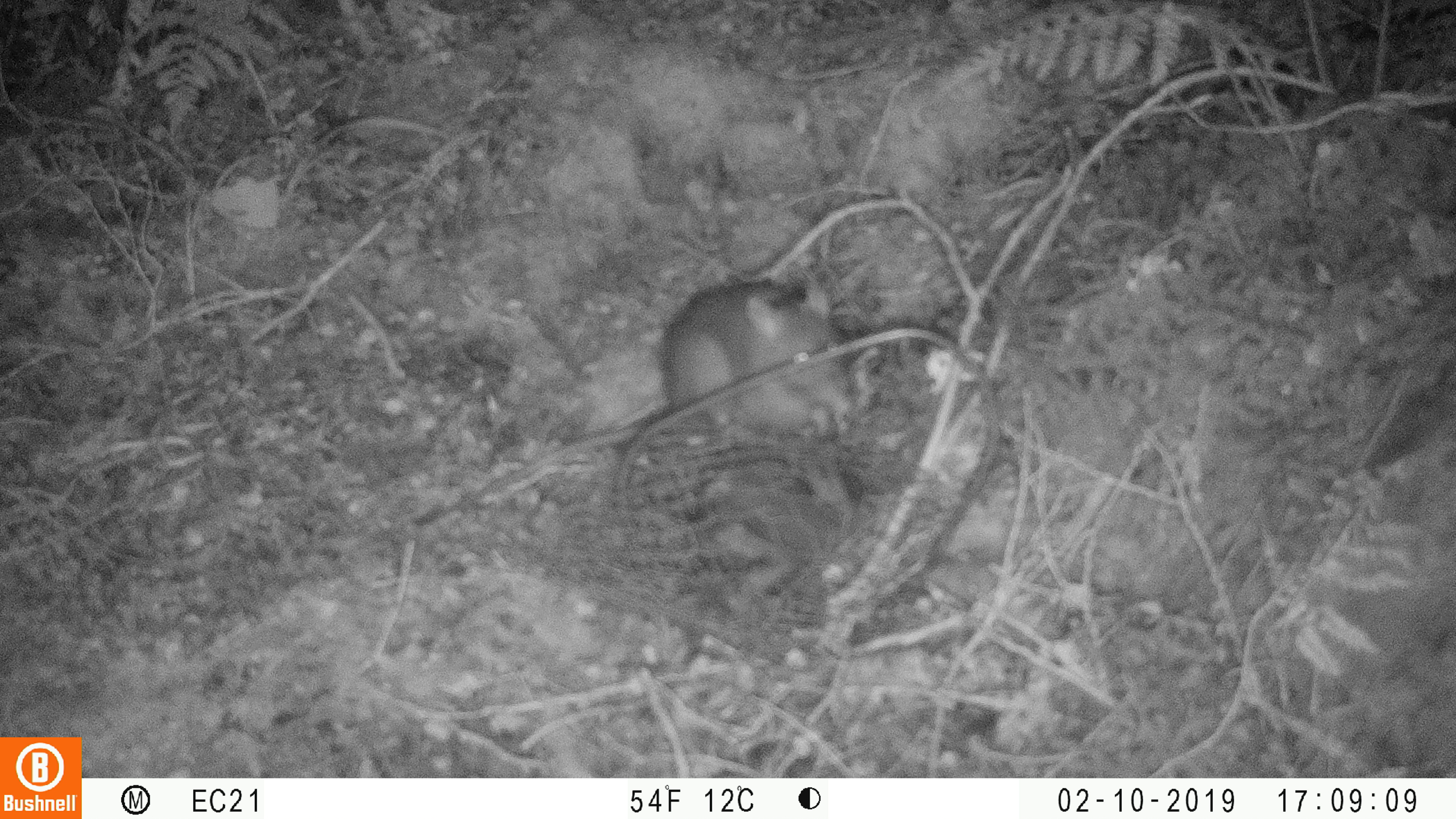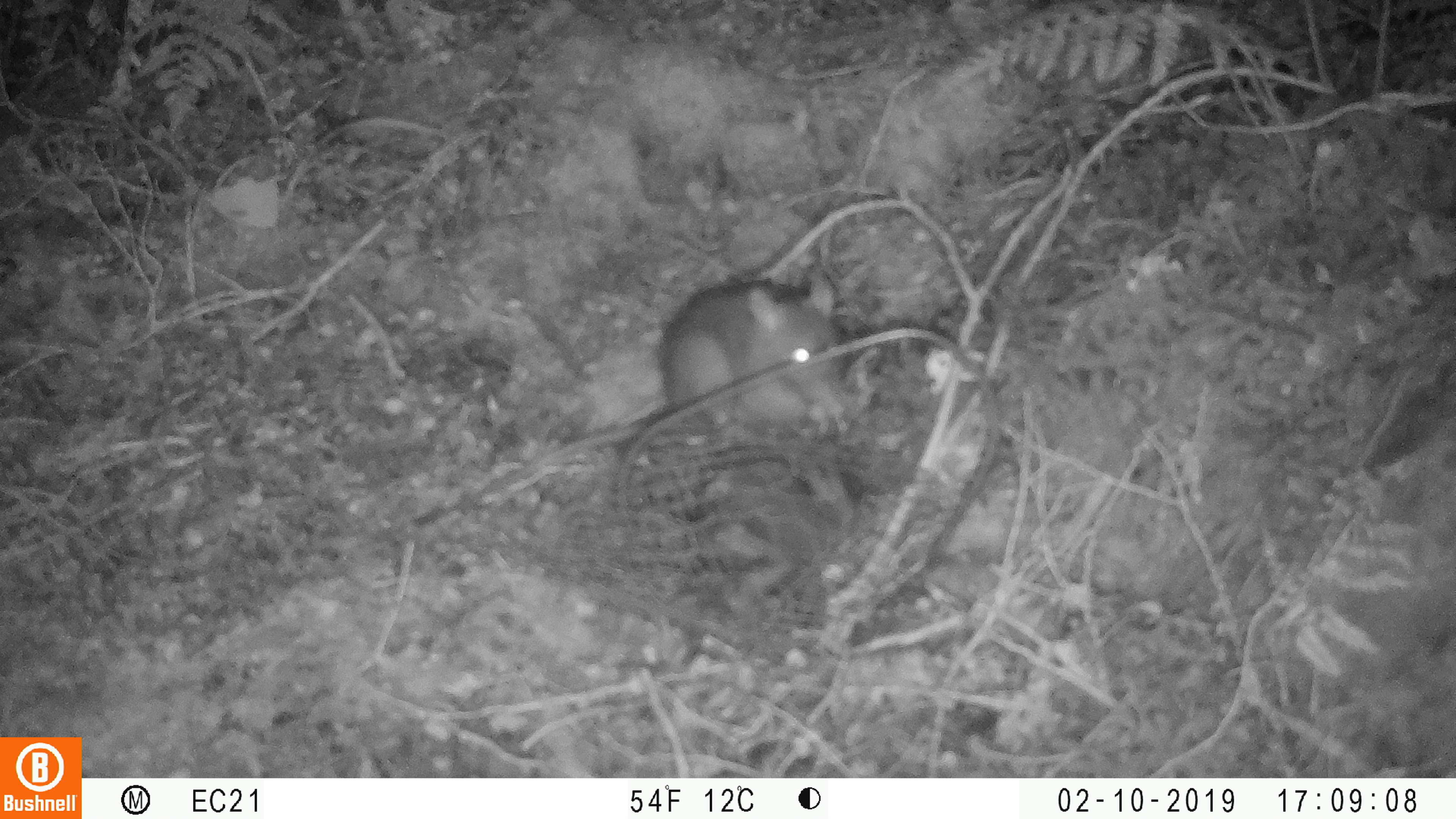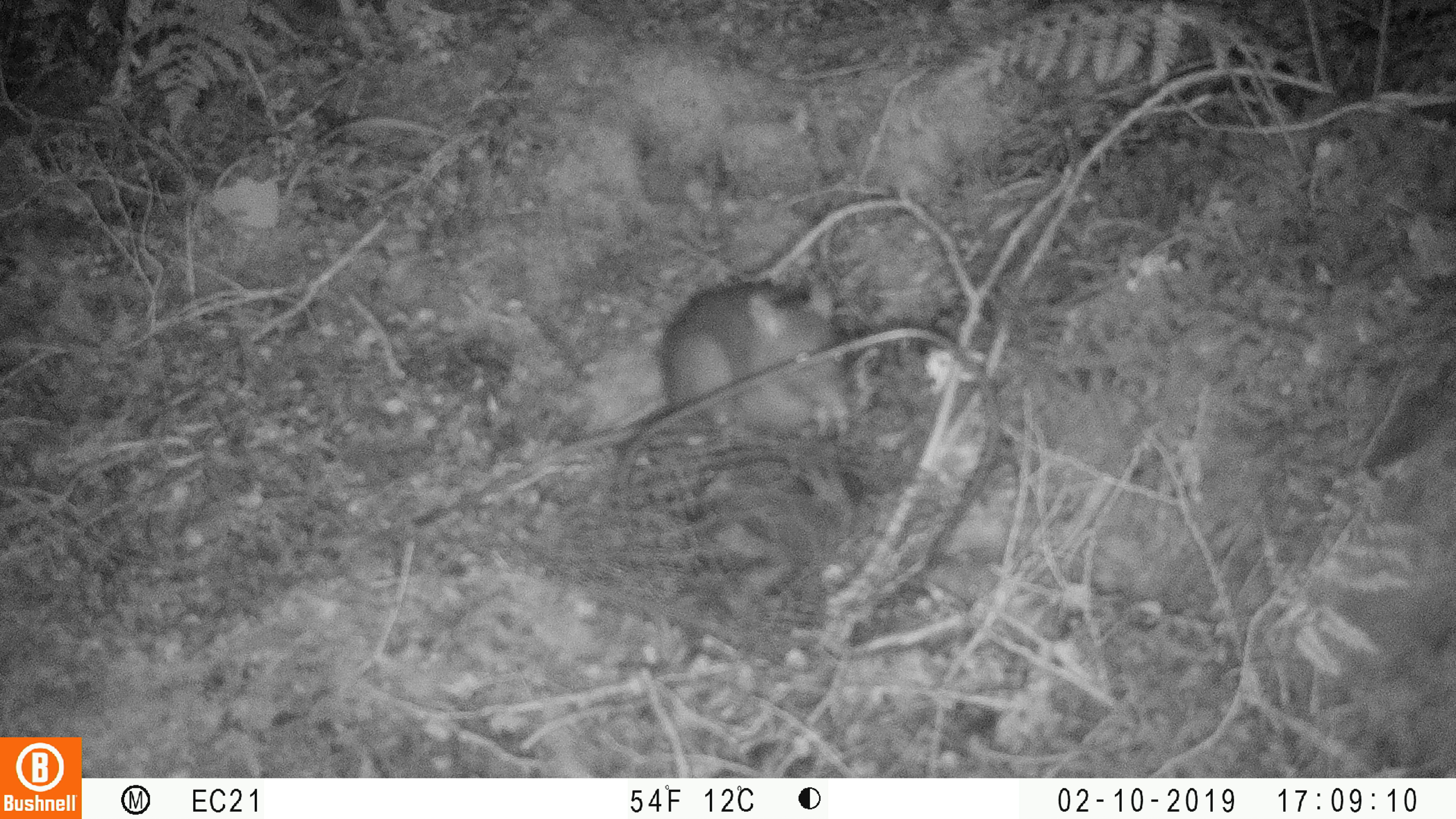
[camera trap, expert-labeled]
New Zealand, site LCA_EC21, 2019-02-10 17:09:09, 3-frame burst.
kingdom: Animalia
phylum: Chordata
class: Mammalia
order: Rodentia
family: Muridae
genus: Rattus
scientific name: Rattus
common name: rat